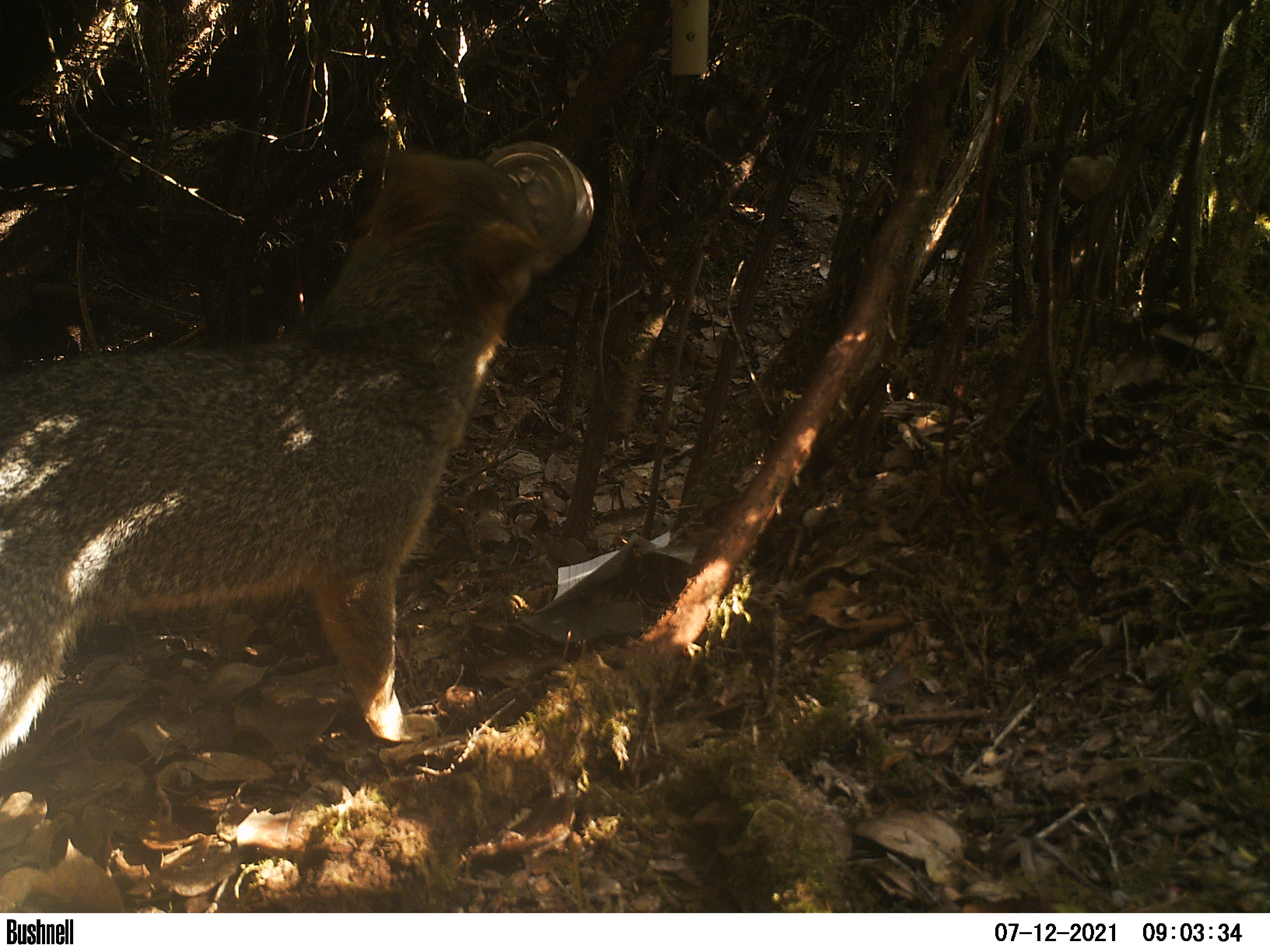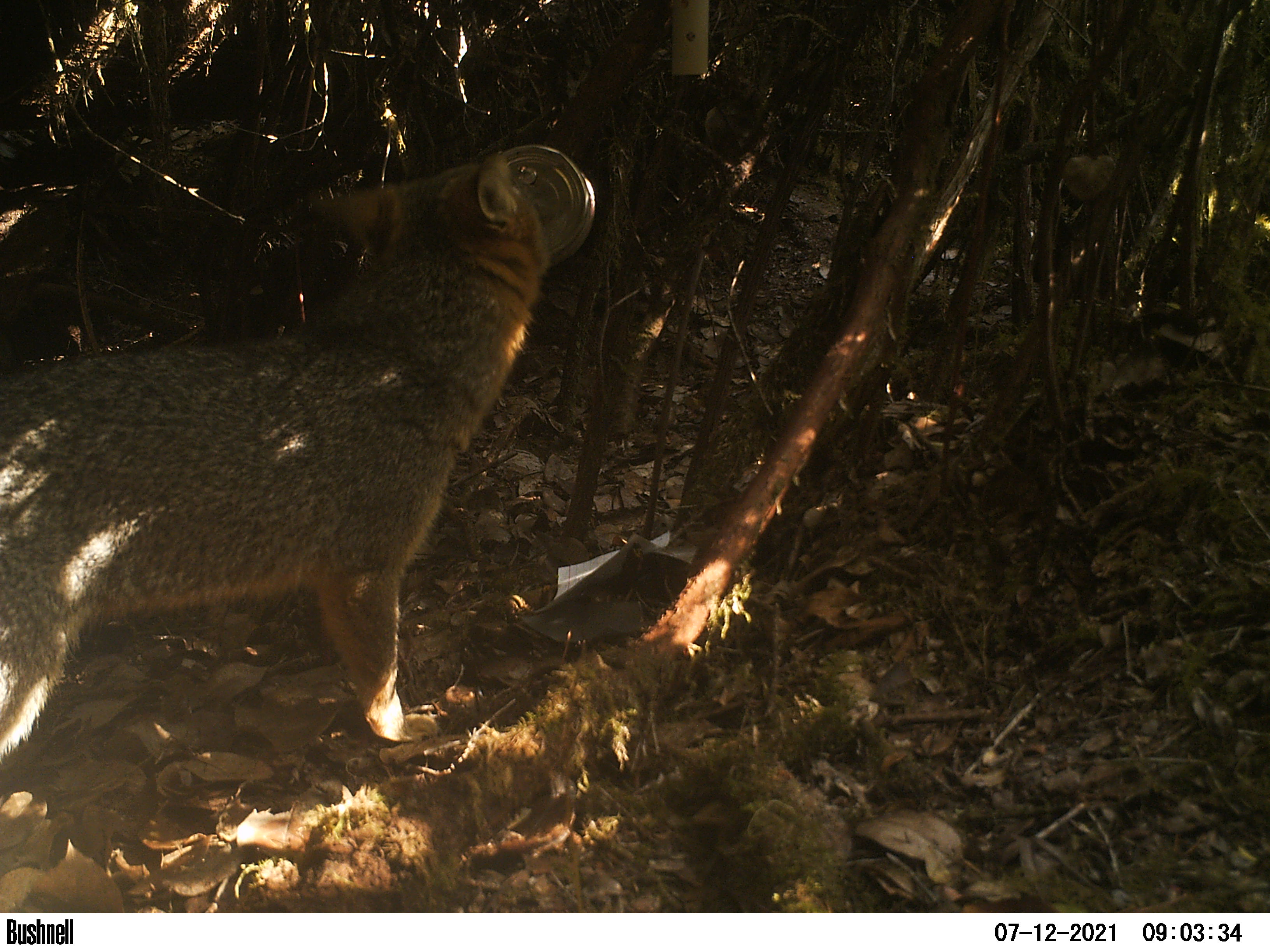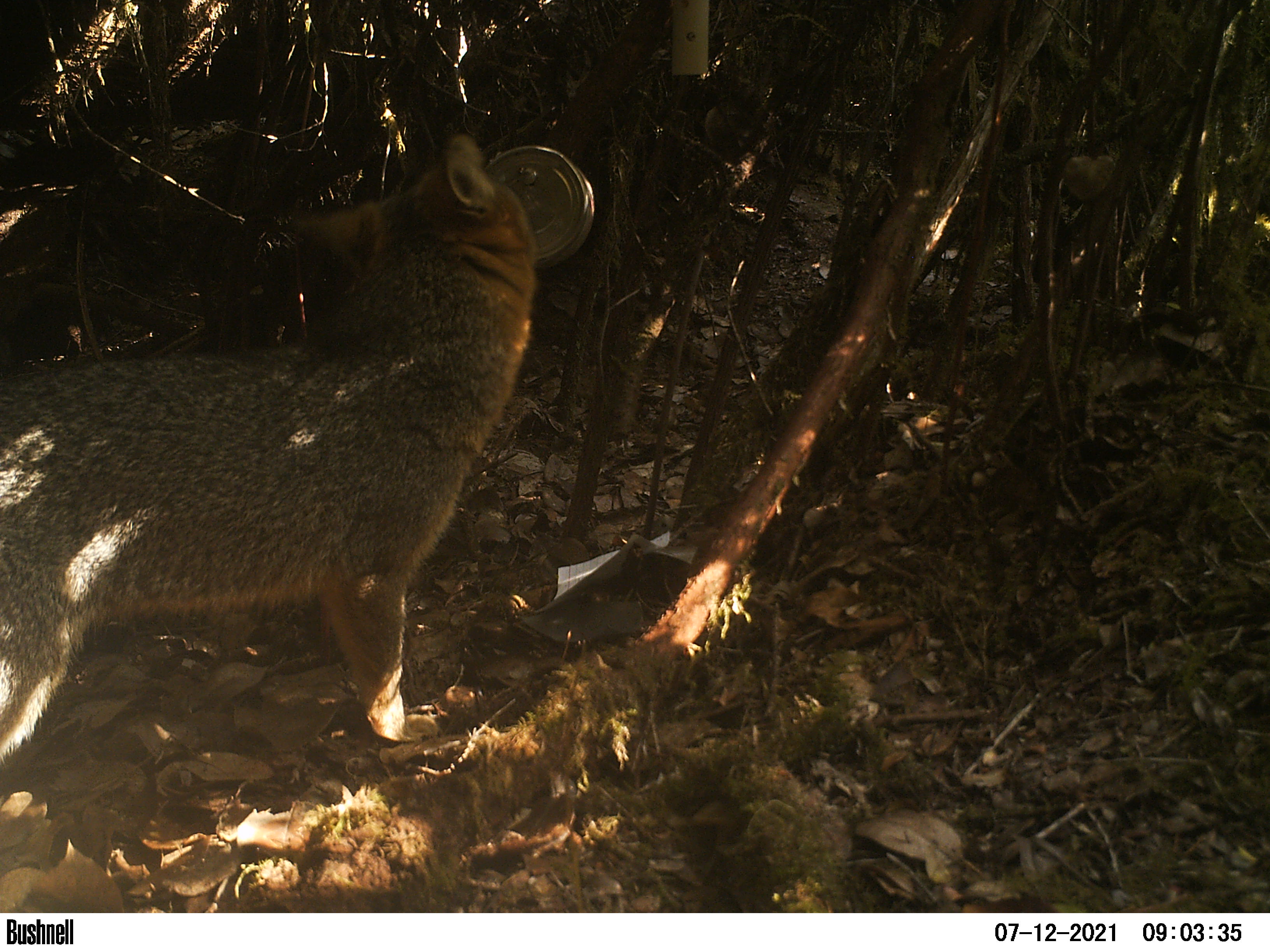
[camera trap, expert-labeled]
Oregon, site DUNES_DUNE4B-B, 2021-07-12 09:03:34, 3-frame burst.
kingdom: Animalia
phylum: Chordata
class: Mammalia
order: Carnivora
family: Canidae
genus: Urocyon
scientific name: Urocyon cinereoargenteus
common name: gray fox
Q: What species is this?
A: Gray fox (Urocyon cinereoargenteus).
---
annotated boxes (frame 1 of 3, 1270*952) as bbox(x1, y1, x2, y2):
gray fox: bbox(2, 139, 552, 749)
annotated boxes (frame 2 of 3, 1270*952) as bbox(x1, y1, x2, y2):
gray fox: bbox(0, 140, 554, 769)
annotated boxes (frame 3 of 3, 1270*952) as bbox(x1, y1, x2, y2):
gray fox: bbox(5, 126, 570, 781)